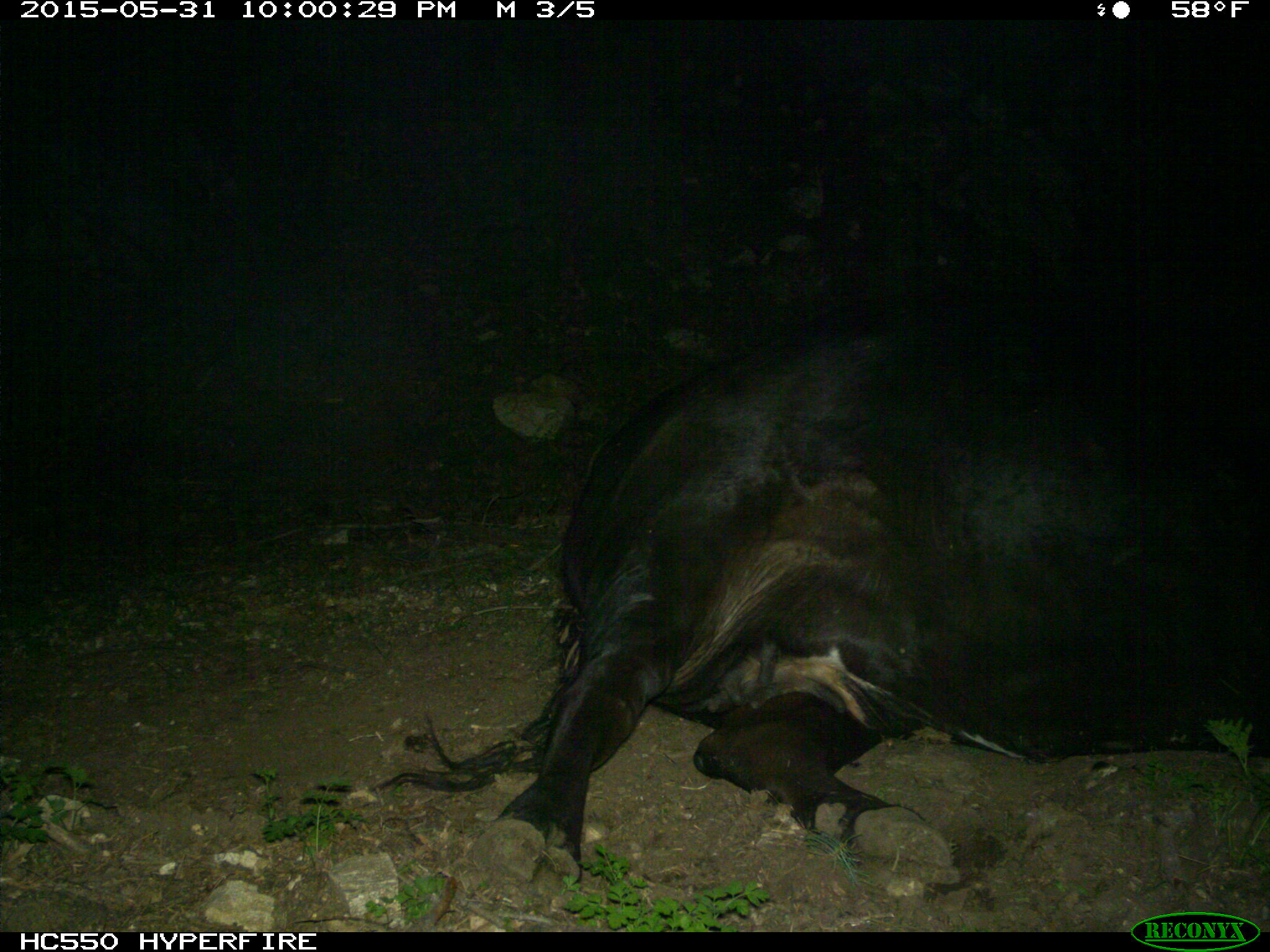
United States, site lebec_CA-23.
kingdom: Animalia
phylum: Chordata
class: Mammalia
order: Artiodactyla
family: Bovidae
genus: Bos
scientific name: Bos taurus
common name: domestic cow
Bos taurus (domestic cow).